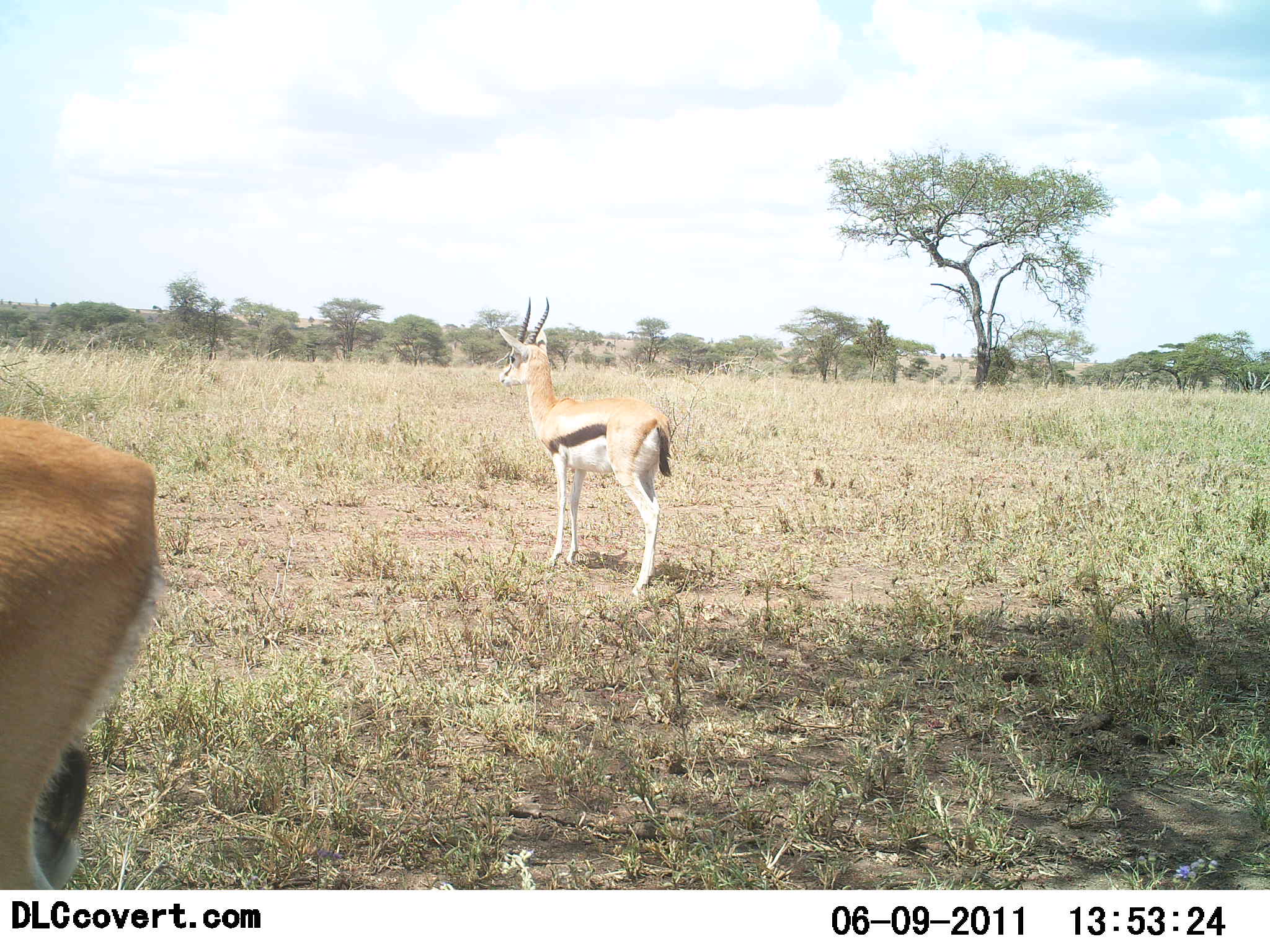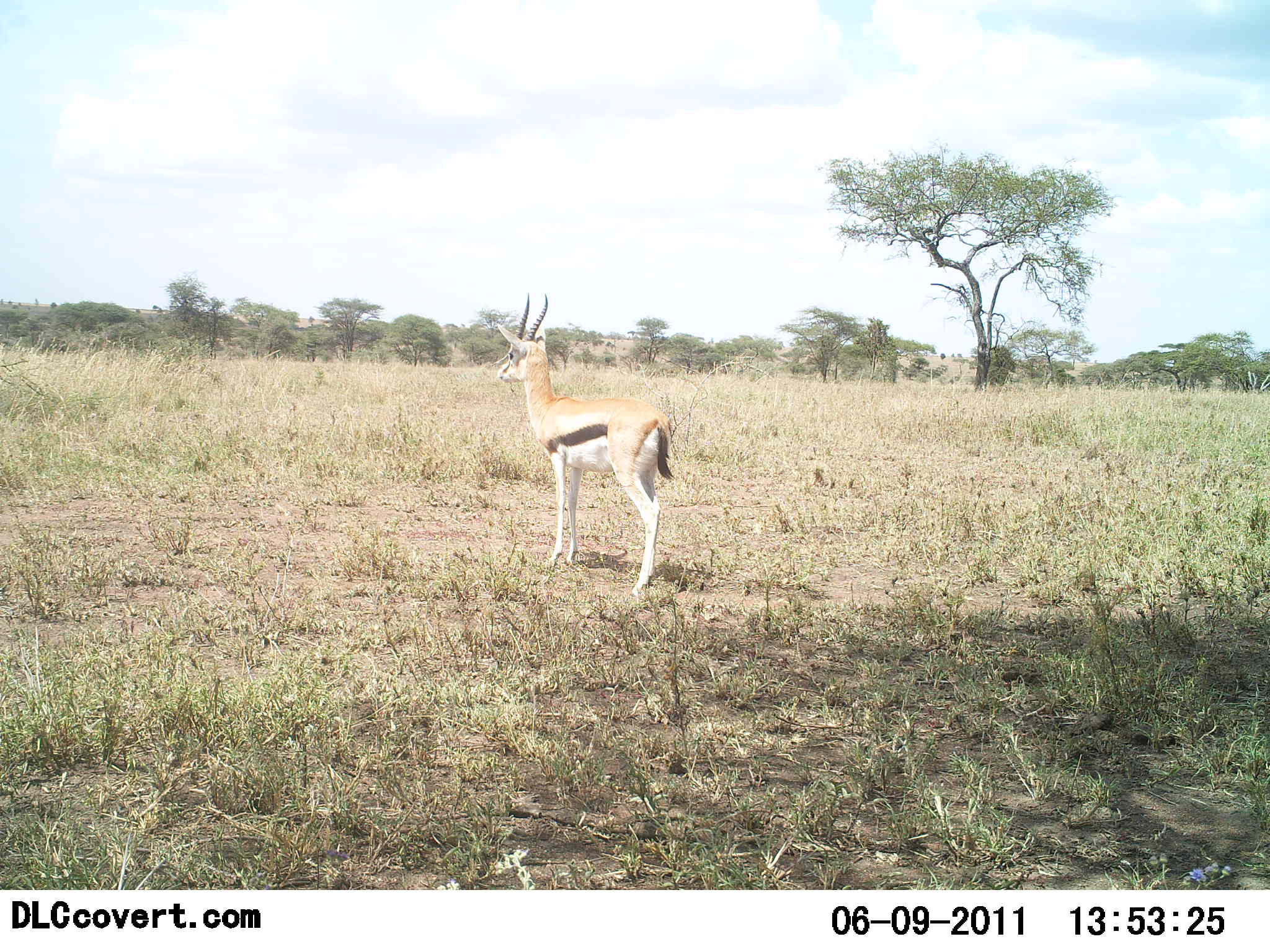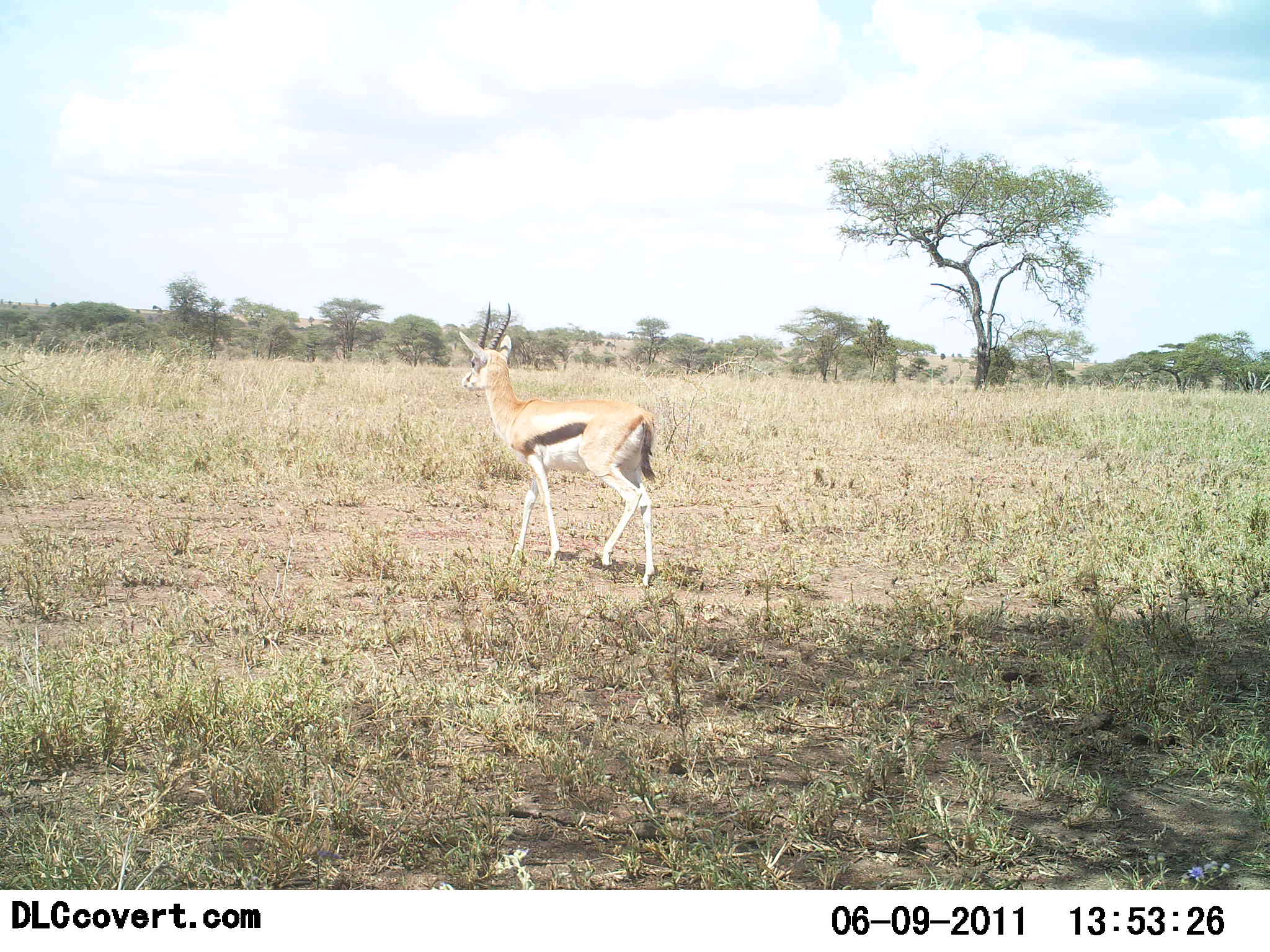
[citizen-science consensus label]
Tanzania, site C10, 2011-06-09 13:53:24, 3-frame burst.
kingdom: Animalia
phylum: Chordata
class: Mammalia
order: Artiodactyla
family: Bovidae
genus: Eudorcas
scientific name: Eudorcas thomsonii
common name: thomson's gazelle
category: gazellethomsons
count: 2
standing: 31%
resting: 0%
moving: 69%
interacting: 0%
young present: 0%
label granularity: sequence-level